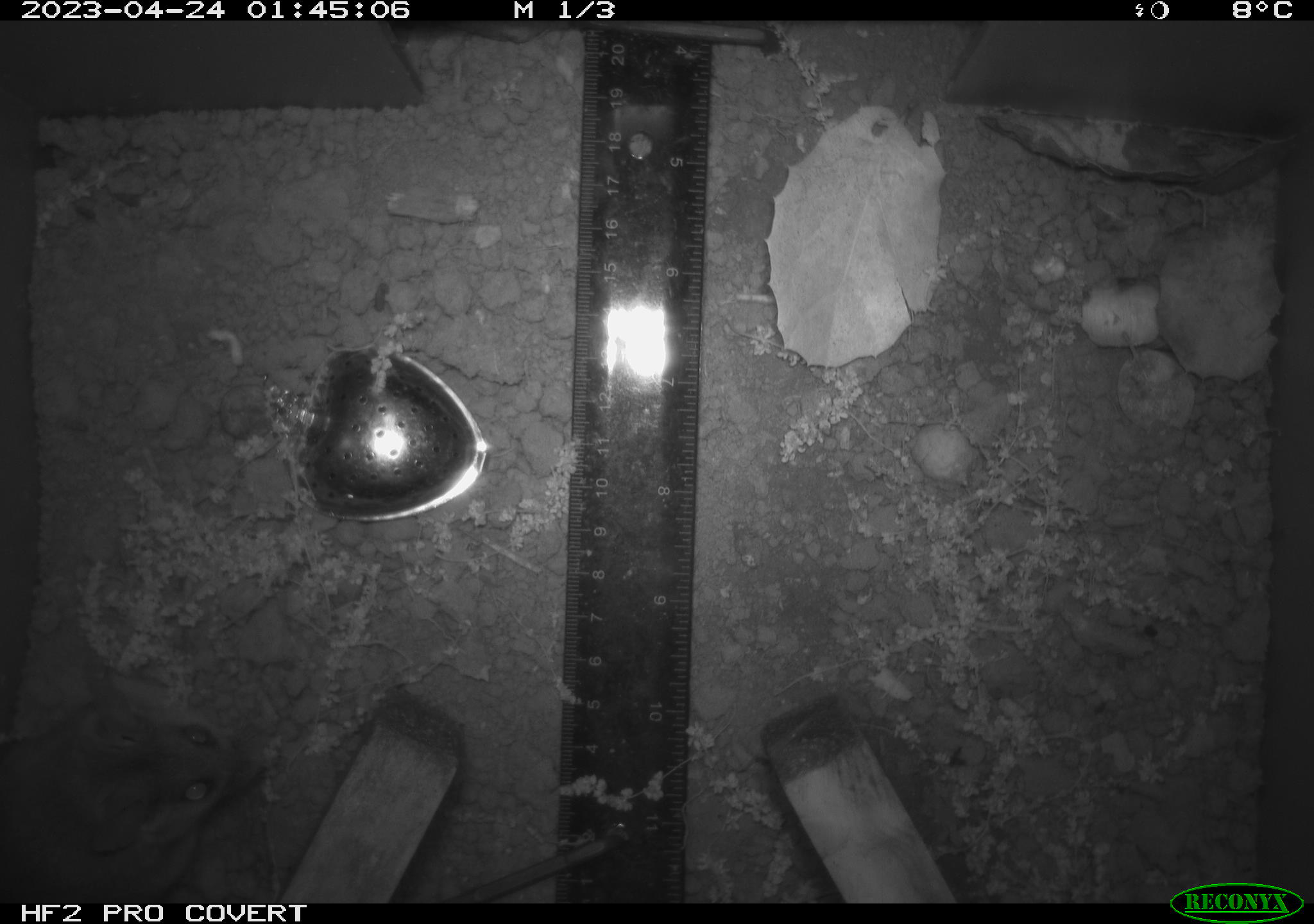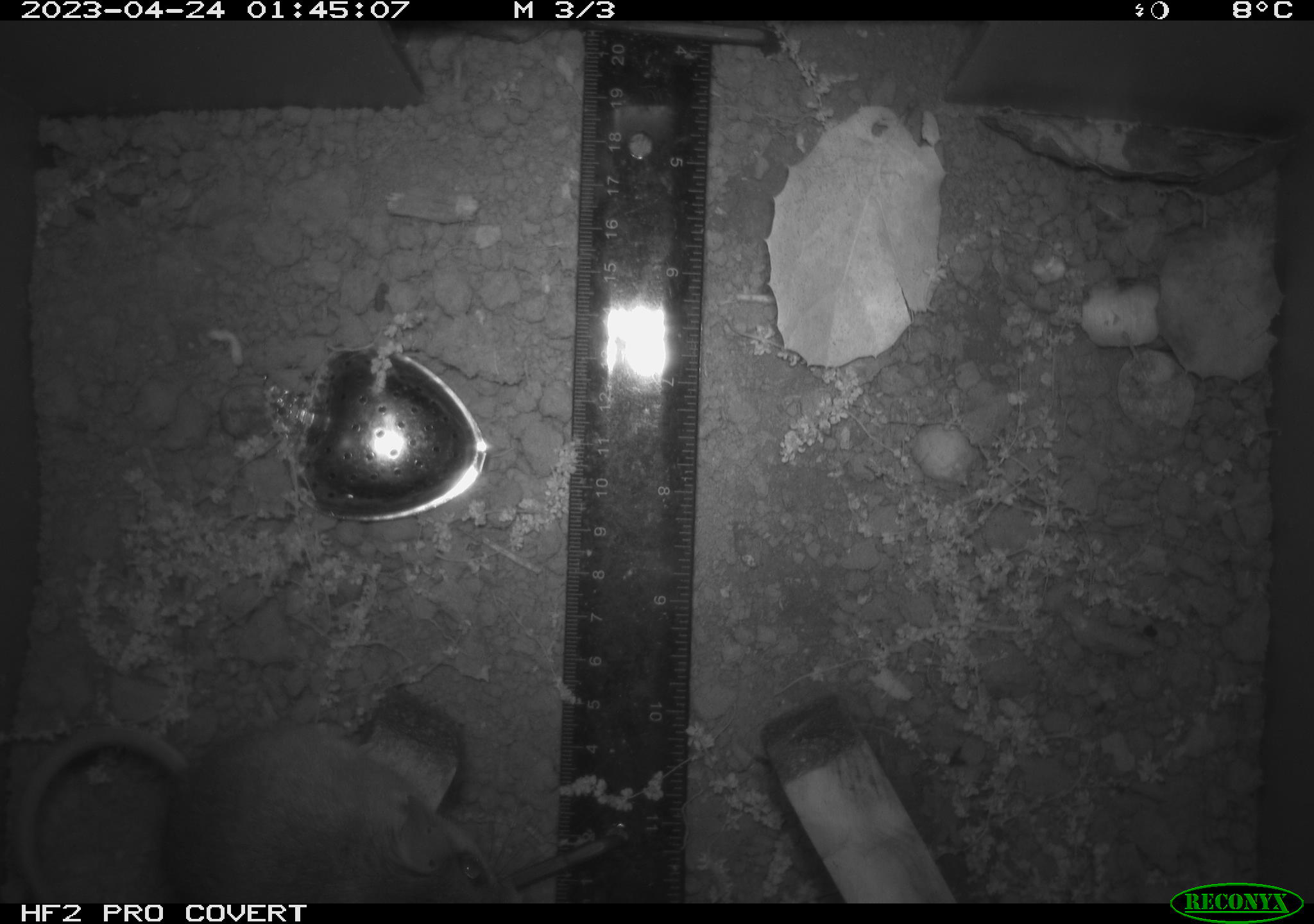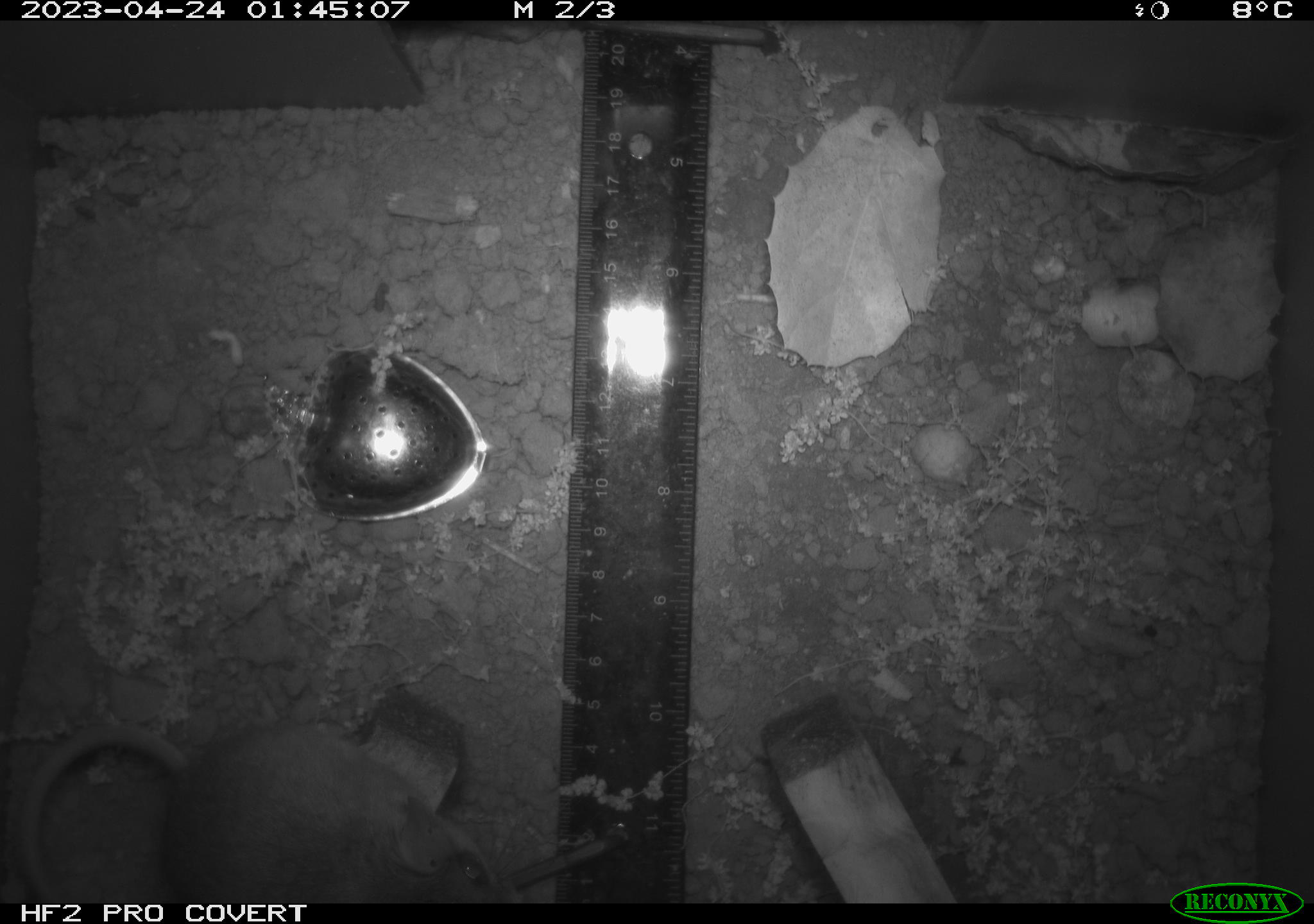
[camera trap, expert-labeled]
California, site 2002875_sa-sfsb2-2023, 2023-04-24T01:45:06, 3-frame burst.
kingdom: Animalia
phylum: Chordata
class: Mammalia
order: Rodentia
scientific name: Rodentia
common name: mouse species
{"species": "mouse species (Rodentia)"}